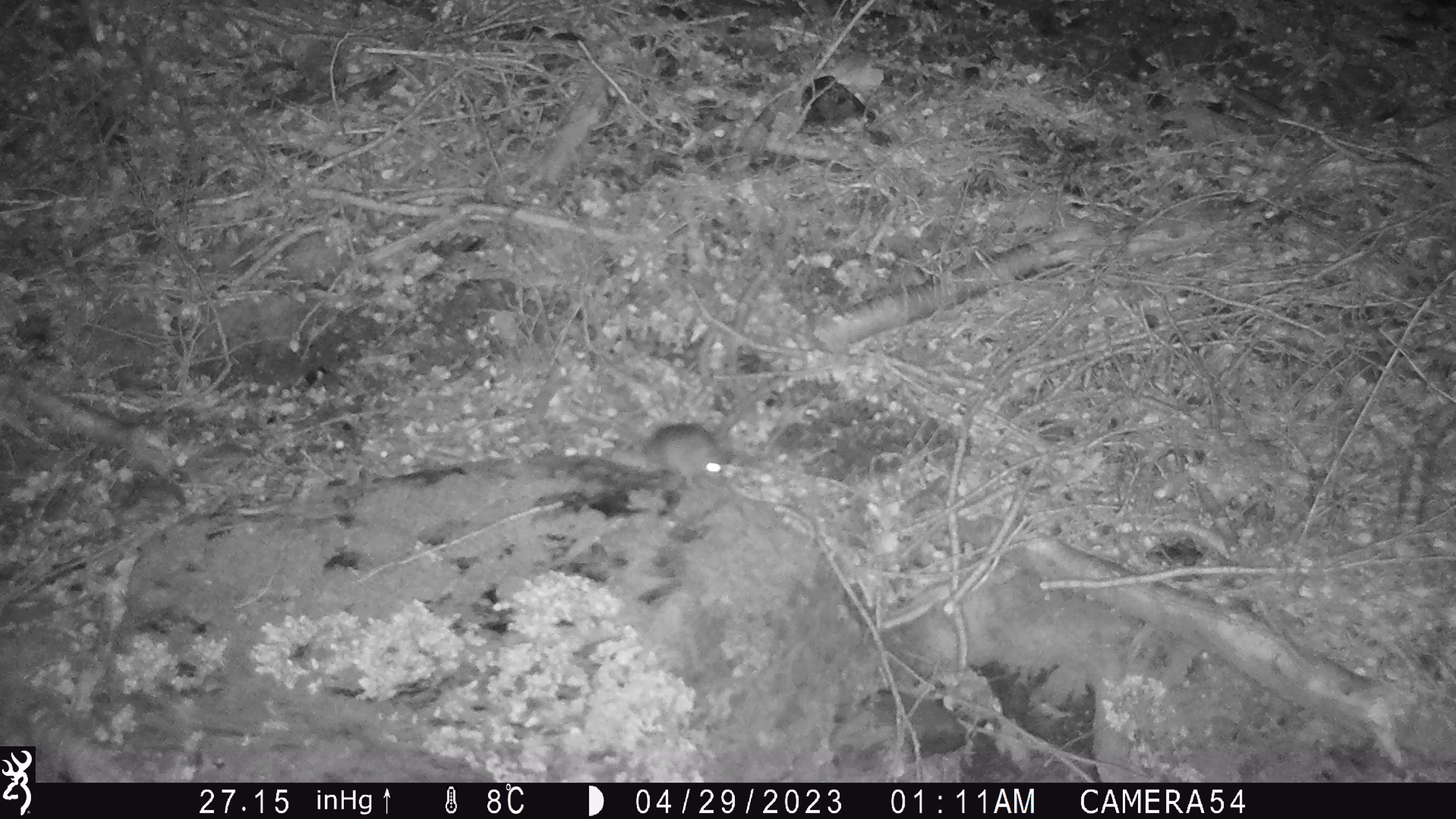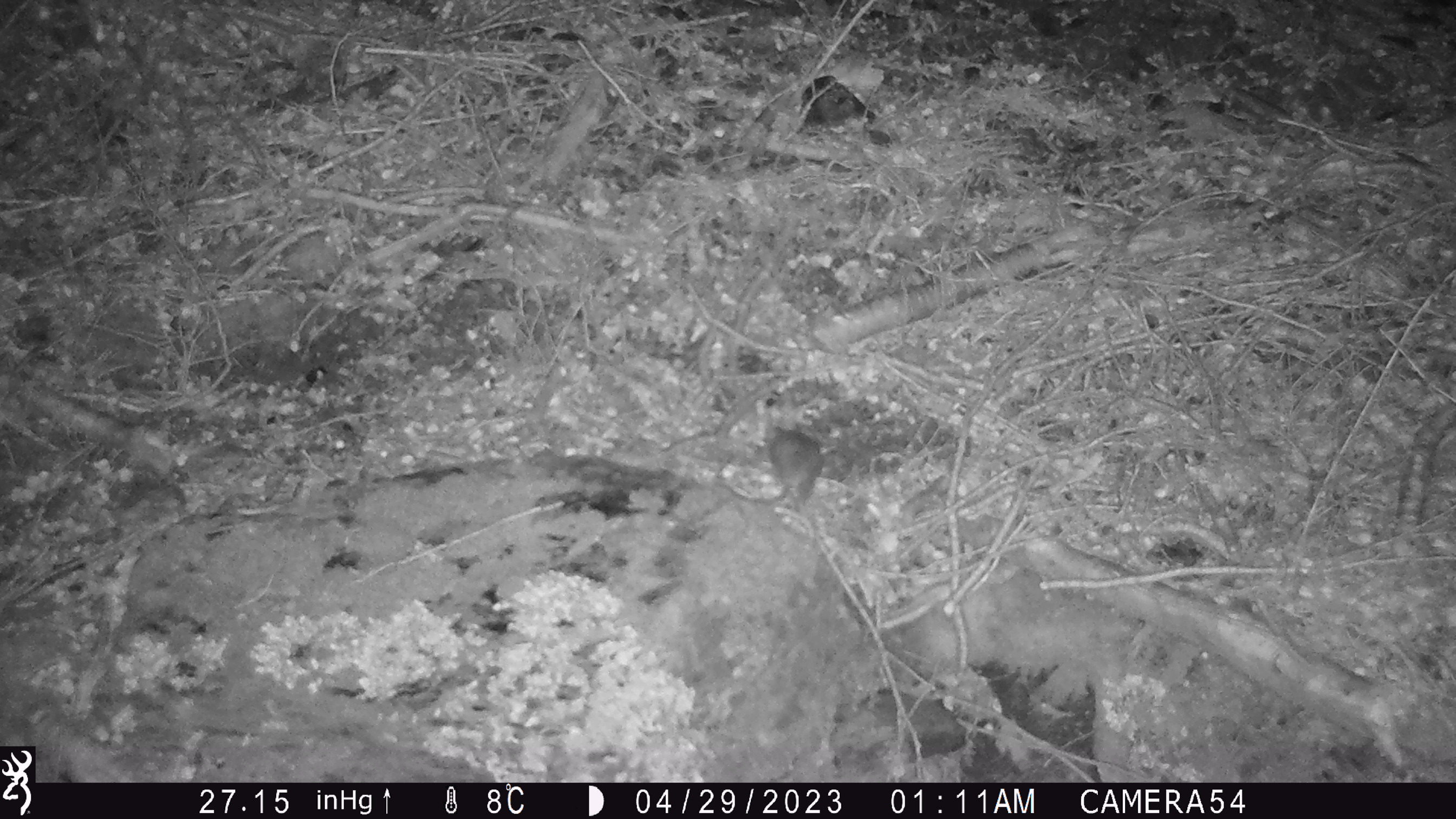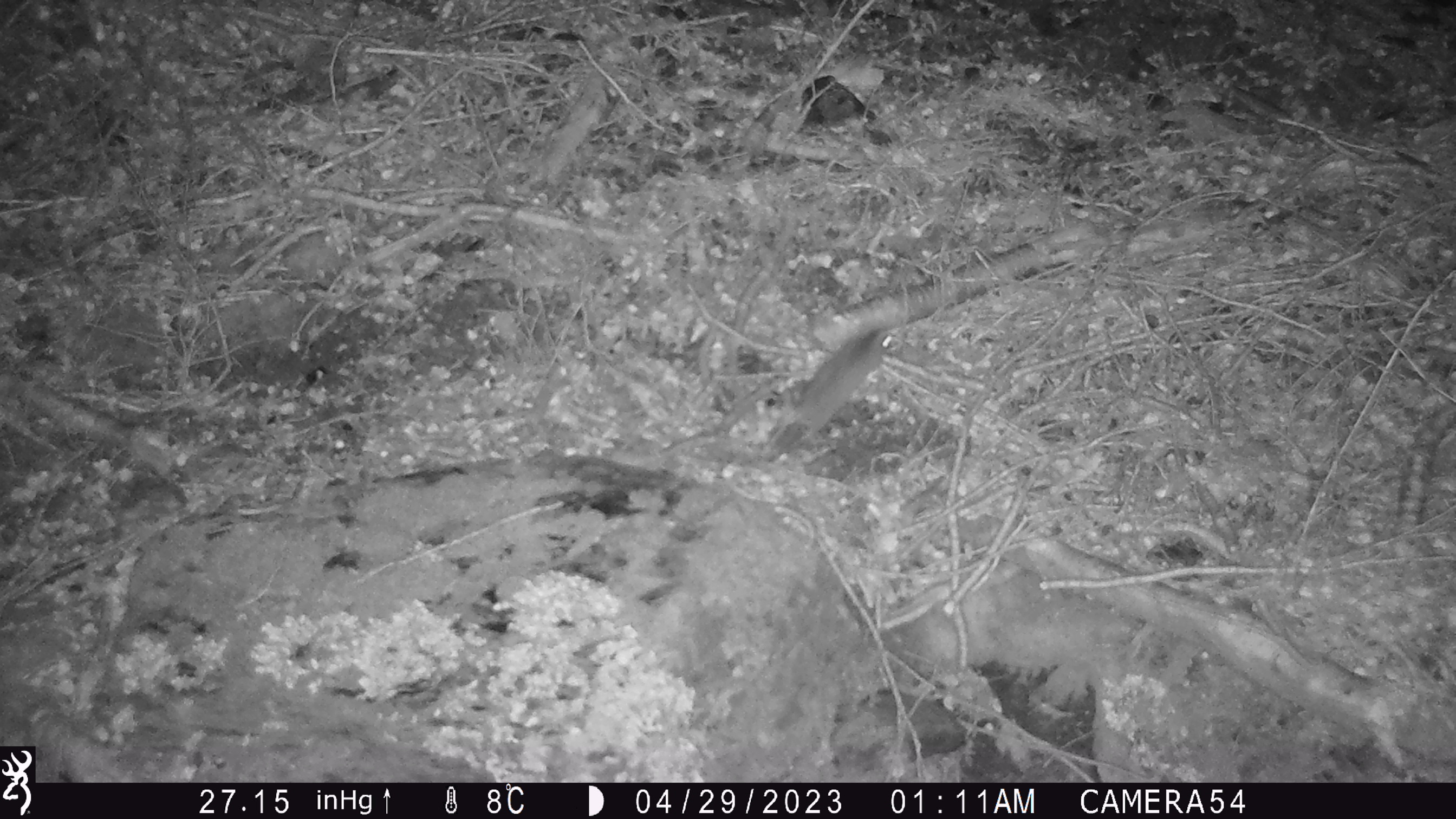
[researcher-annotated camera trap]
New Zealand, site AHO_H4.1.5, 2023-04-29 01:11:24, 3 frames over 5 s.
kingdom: Animalia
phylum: Chordata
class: Mammalia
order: Rodentia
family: Muridae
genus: Mus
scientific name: Mus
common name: mouse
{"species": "mouse (Mus)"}